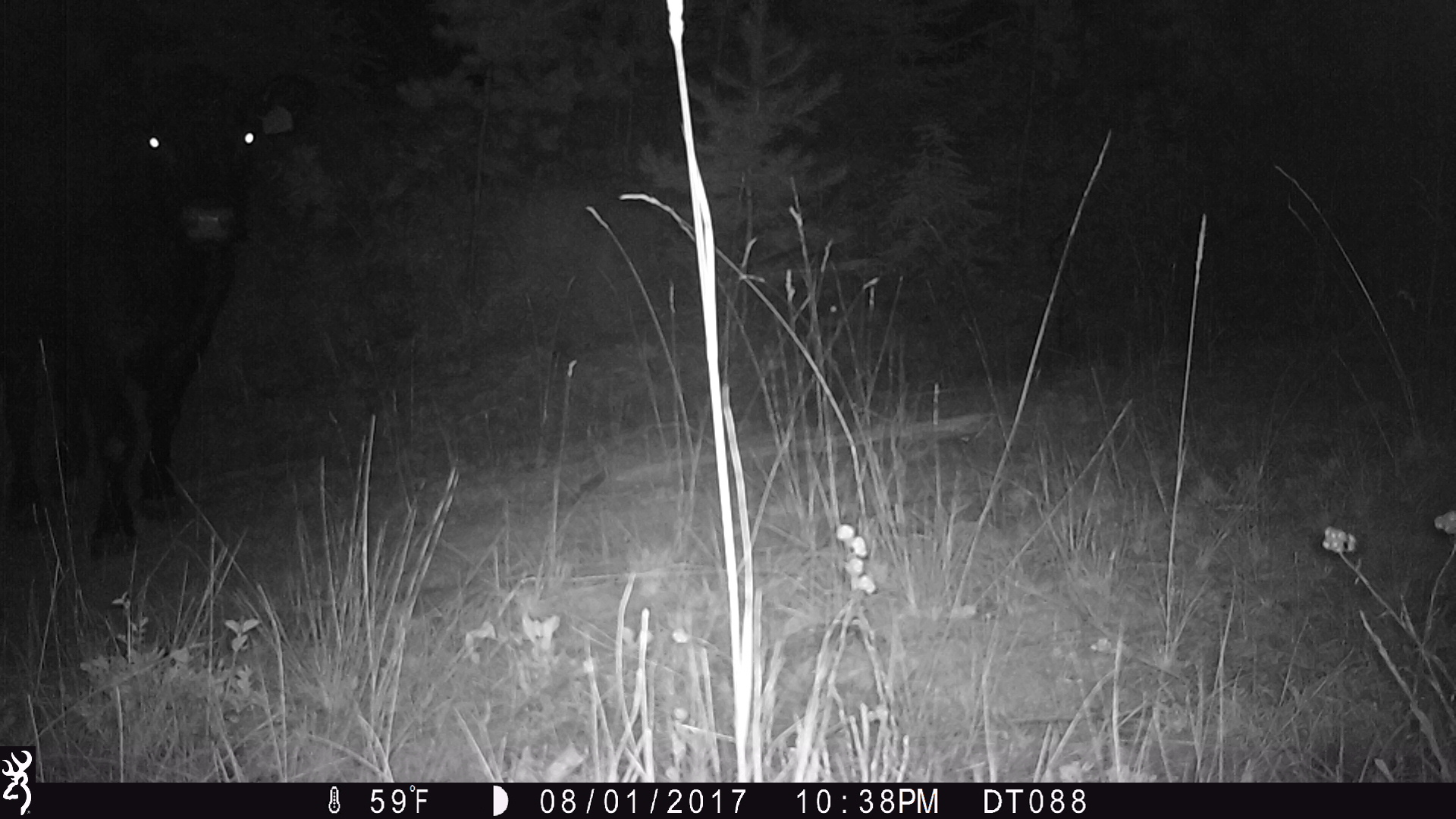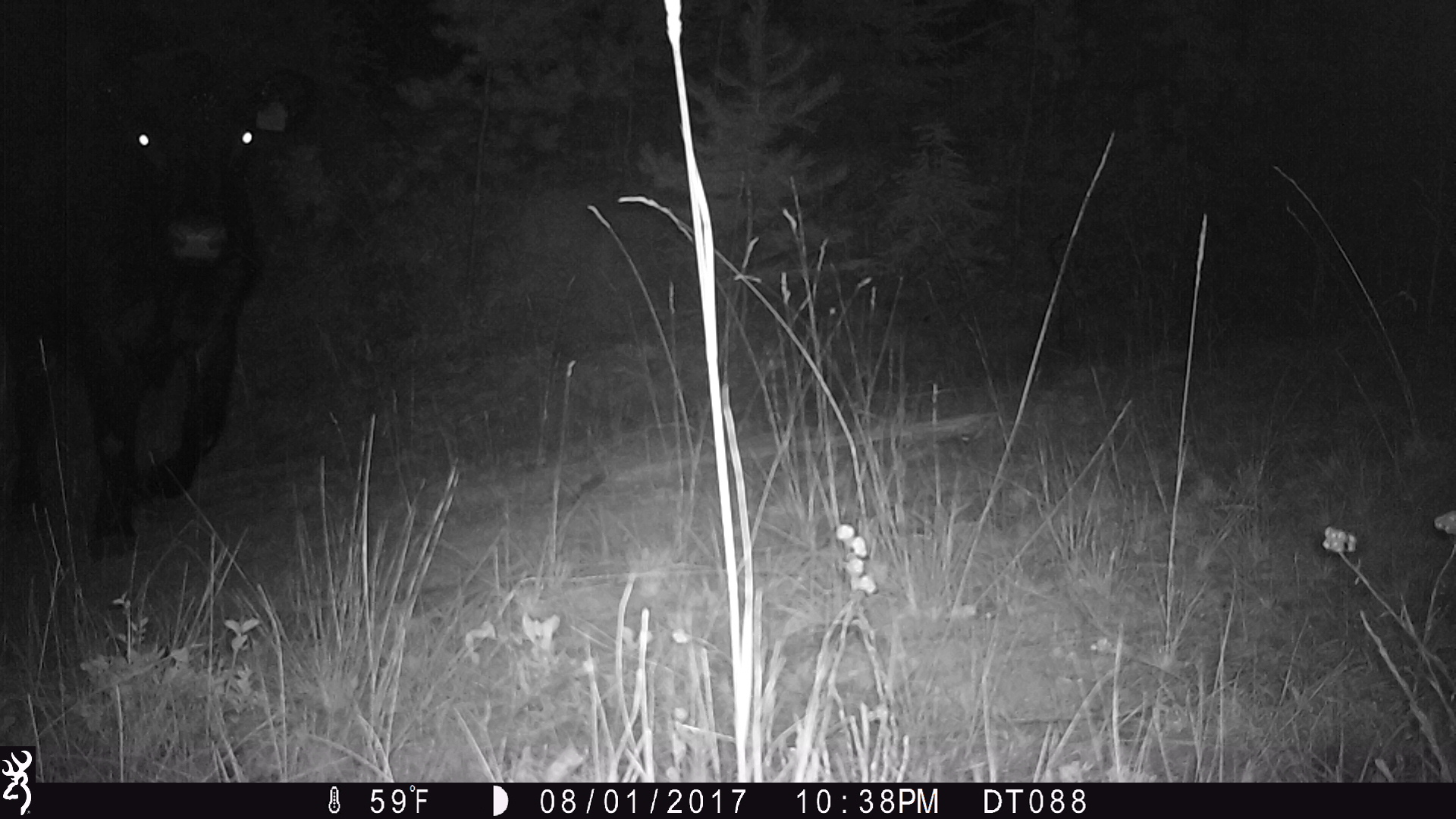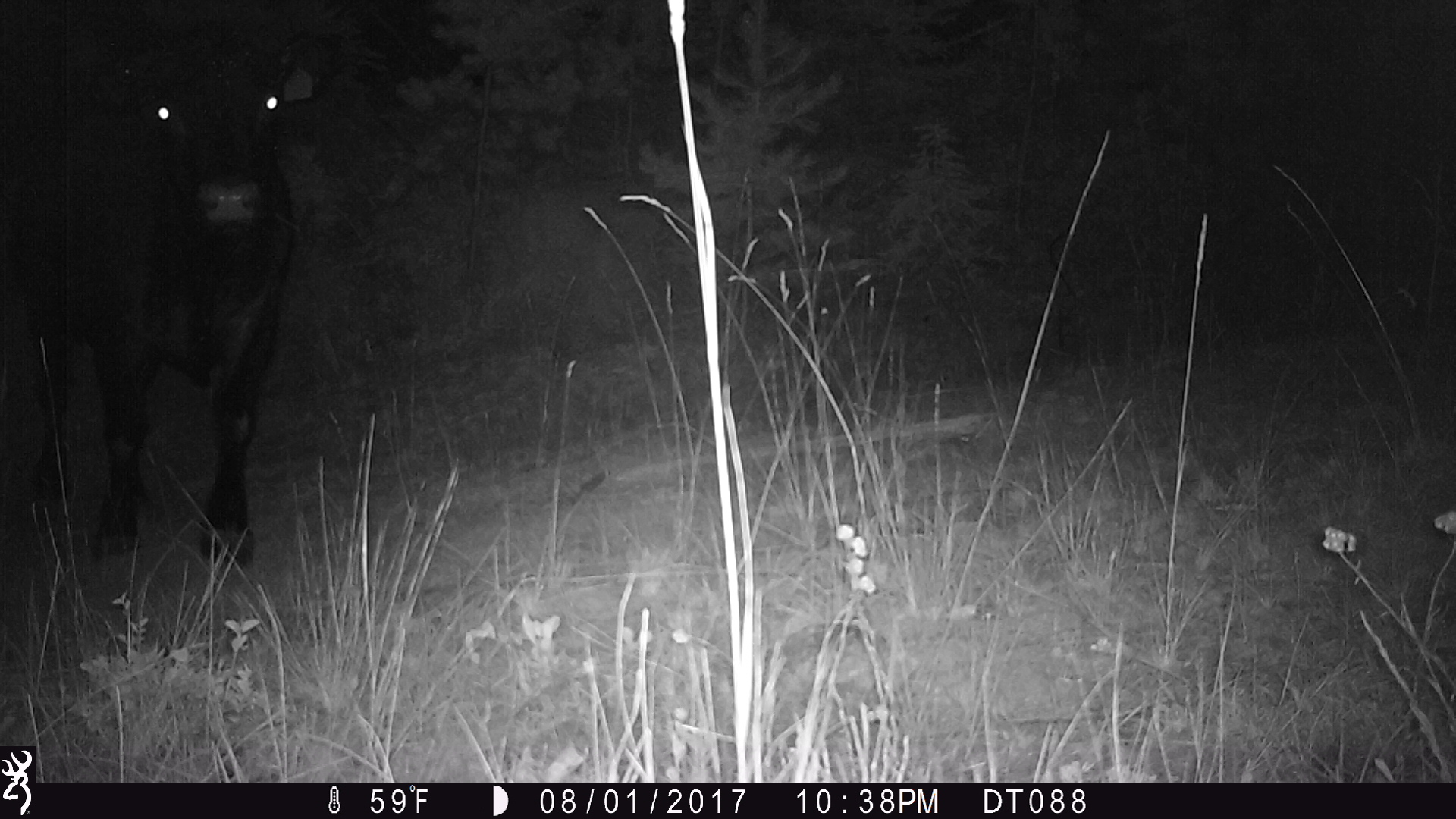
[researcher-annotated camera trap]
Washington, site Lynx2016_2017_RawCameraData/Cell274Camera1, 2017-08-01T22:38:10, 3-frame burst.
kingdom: Animalia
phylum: Chordata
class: Mammalia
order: Artiodactyla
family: Bovidae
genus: Bos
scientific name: Bos taurus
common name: domestic cattle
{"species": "domestic cattle (Bos taurus)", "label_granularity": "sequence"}